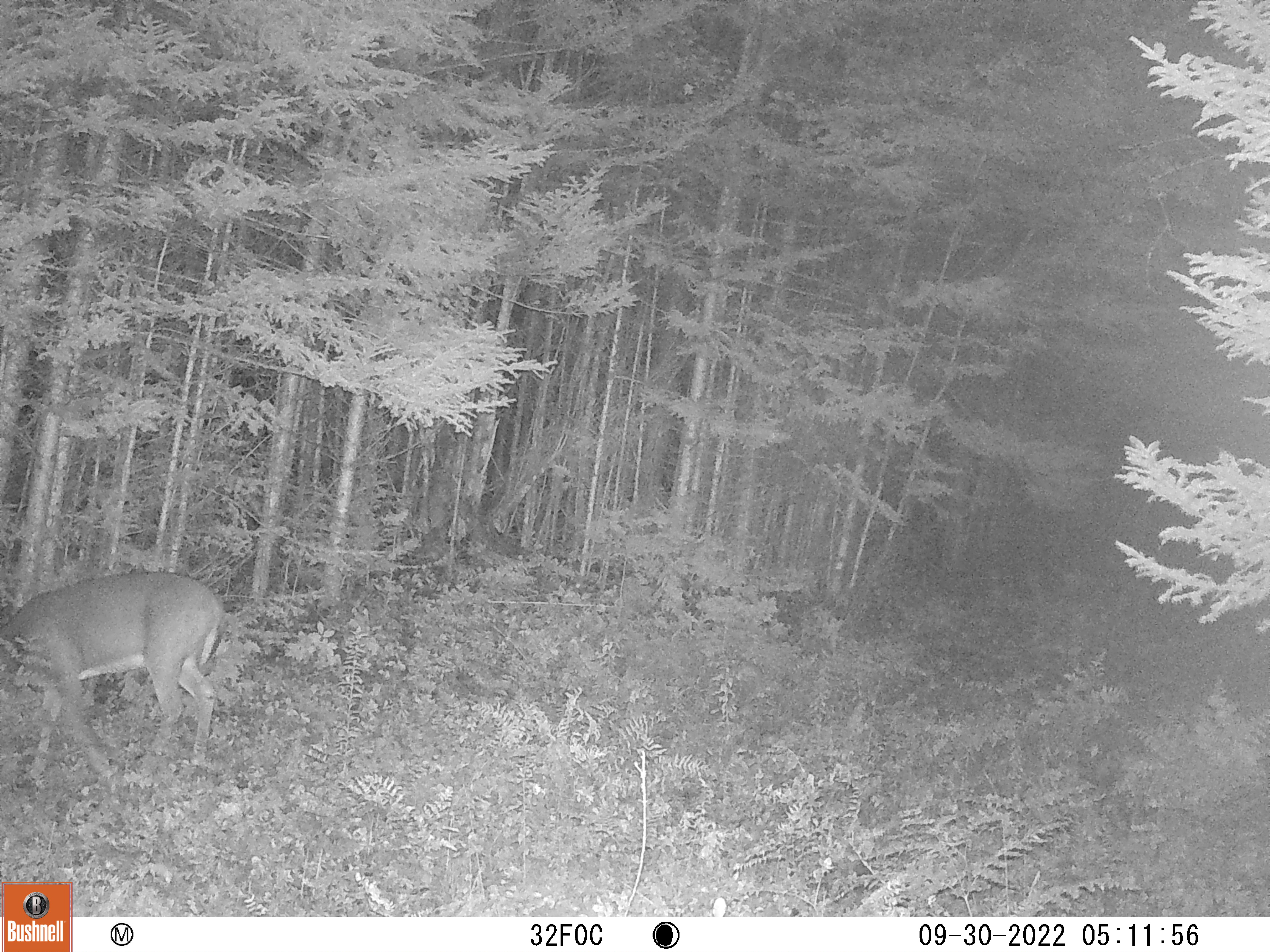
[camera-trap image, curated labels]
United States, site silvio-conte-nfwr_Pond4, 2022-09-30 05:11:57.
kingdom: Animalia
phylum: Chordata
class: Mammalia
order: Artiodactyla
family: Cervidae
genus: Odocoileus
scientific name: Odocoileus virginianus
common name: white-tailed deer